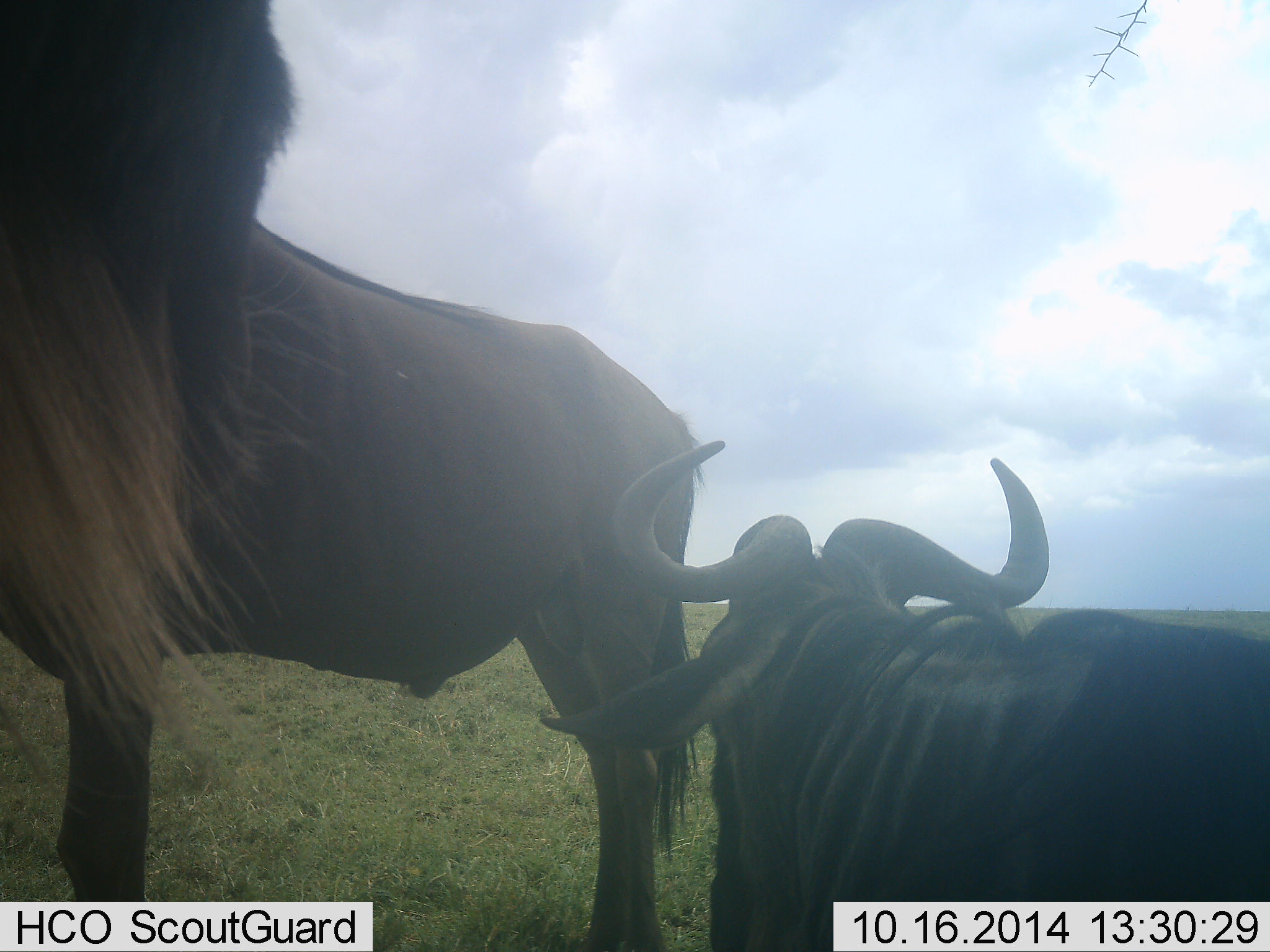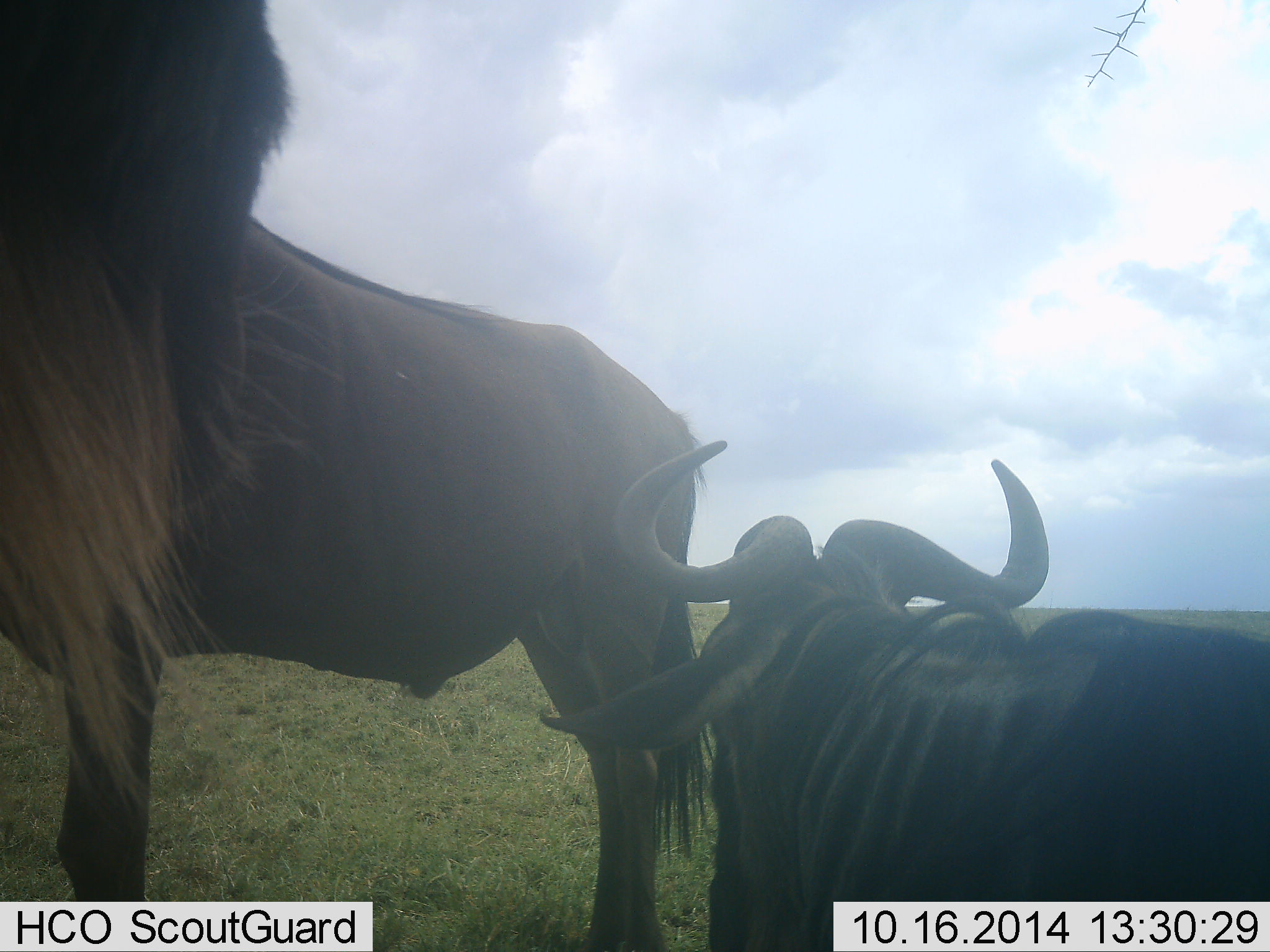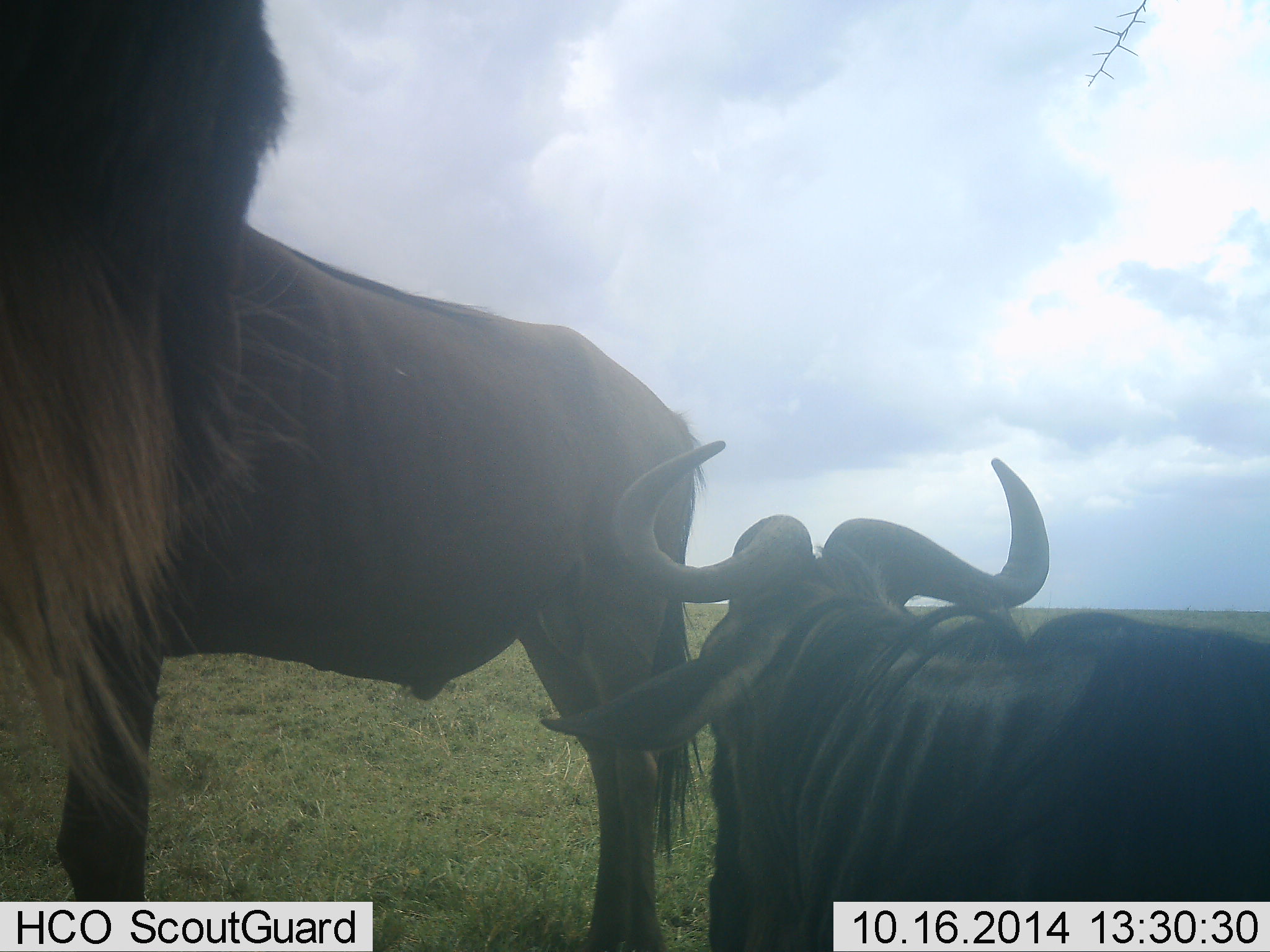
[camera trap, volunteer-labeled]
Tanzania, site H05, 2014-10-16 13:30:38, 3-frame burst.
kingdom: Animalia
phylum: Chordata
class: Mammalia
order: Artiodactyla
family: Bovidae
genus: Connochaetes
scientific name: Connochaetes taurinus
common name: blue wildebeest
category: wildebeest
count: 2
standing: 70%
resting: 70%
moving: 0%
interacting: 10%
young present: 0%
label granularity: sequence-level